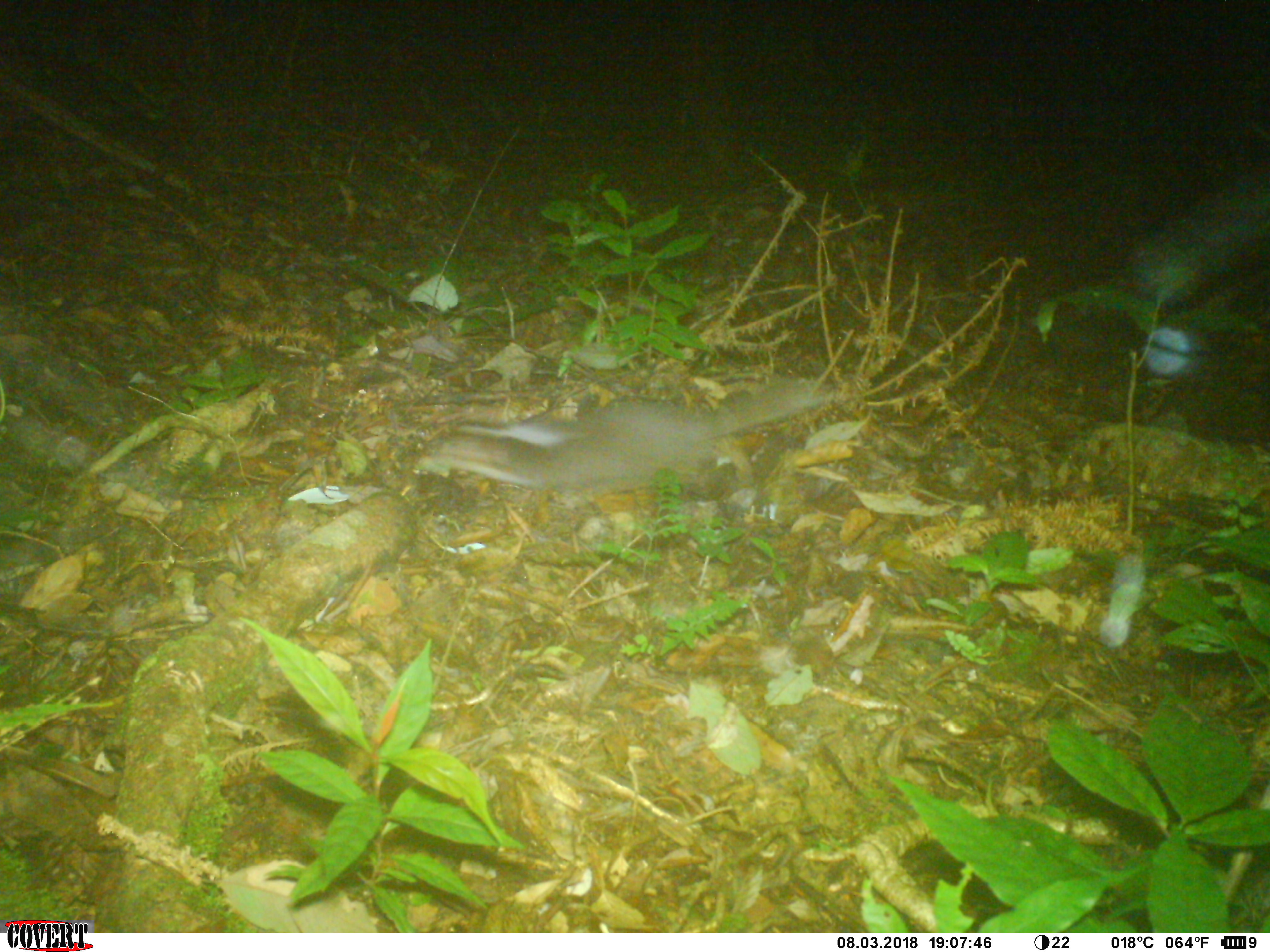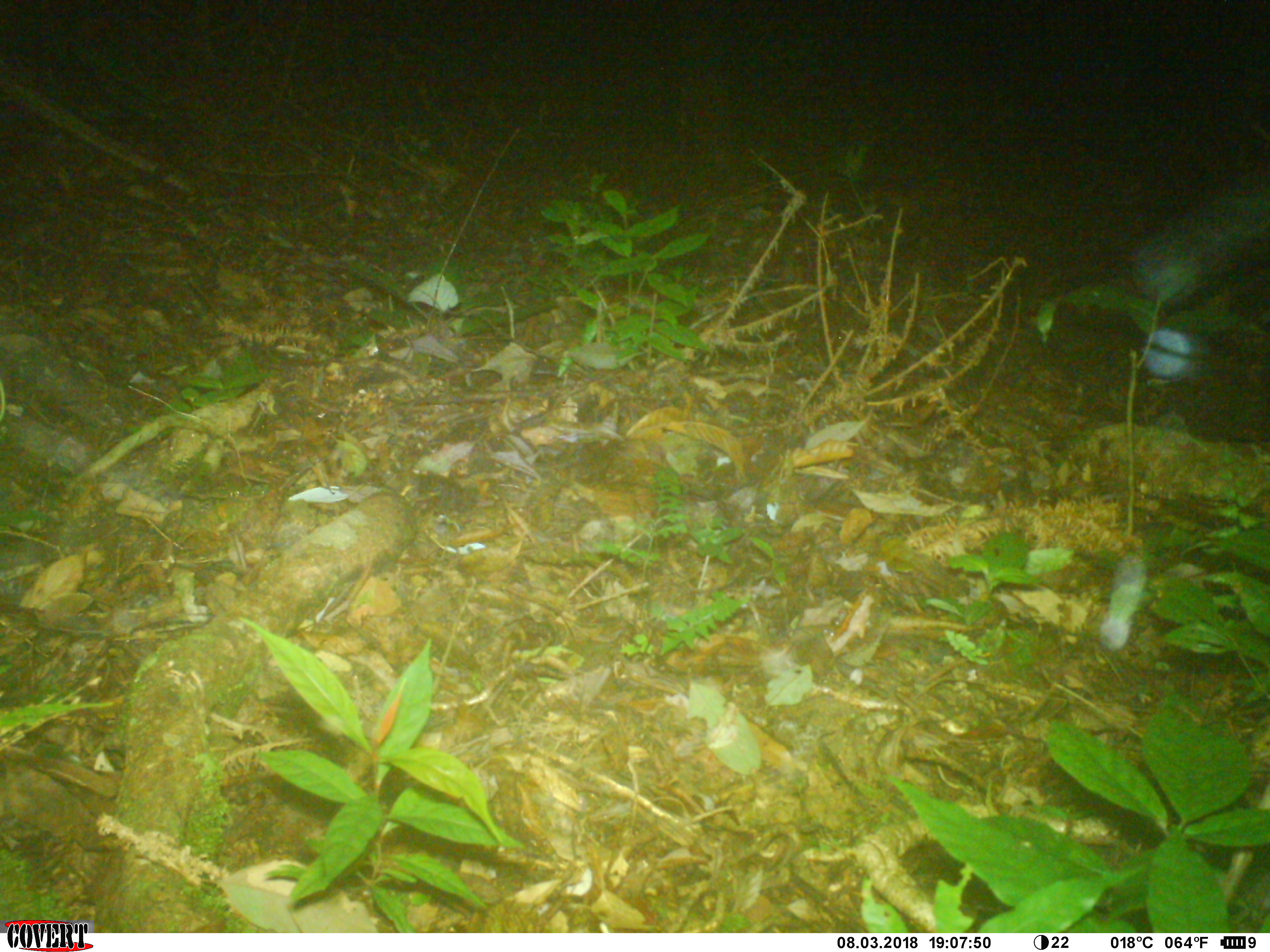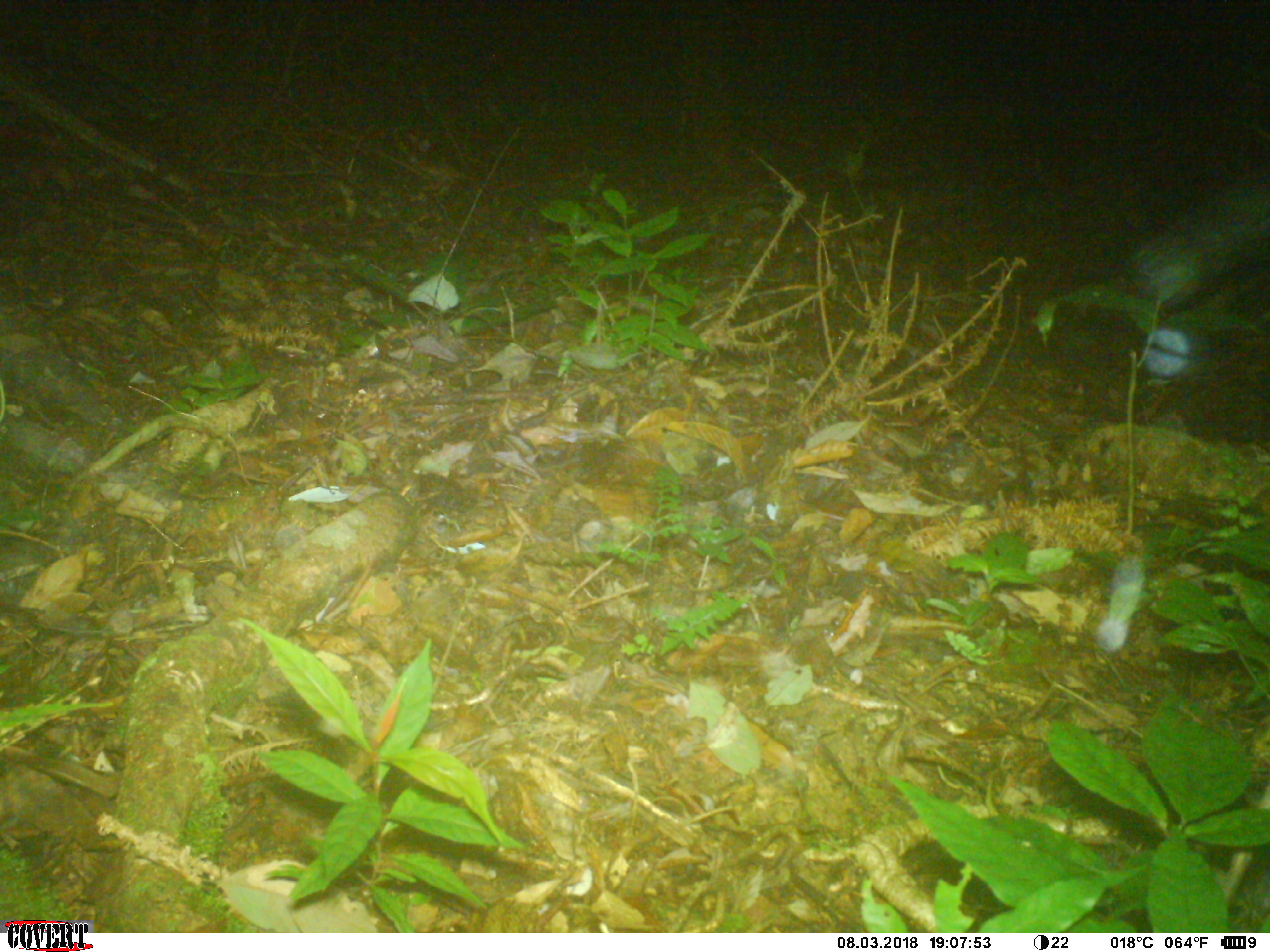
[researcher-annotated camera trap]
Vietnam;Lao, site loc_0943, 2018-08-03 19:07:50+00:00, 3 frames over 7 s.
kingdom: Animalia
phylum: Chordata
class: Mammalia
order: Carnivora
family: Mustelidae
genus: Melogale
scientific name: Melogale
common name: ferret badger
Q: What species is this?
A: Ferret badger (Melogale).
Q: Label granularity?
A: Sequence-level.